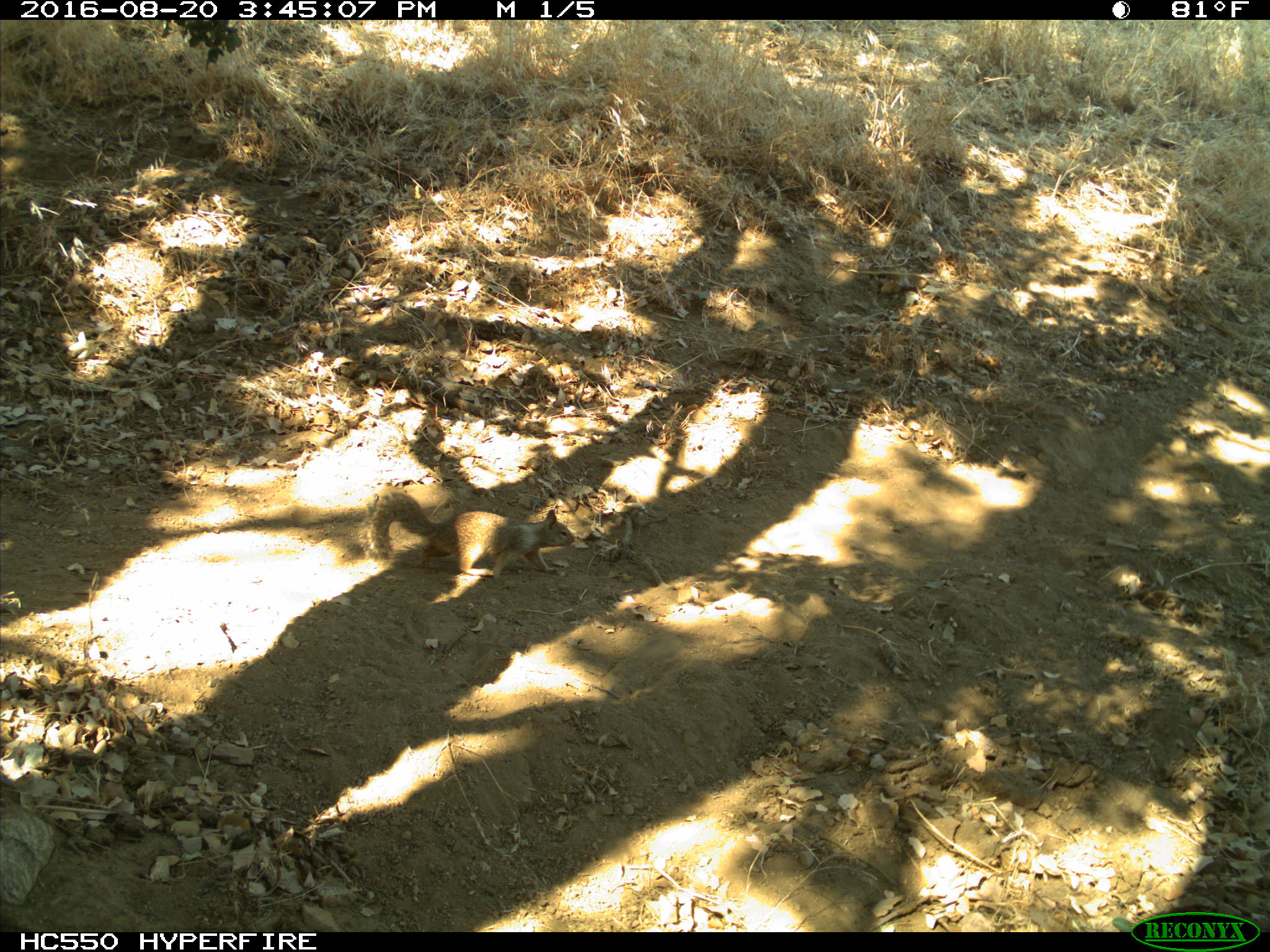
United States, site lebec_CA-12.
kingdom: Animalia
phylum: Chordata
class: Mammalia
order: Rodentia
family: Sciuridae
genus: Otospermophilus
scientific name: Otospermophilus beecheyi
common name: california ground squirrel